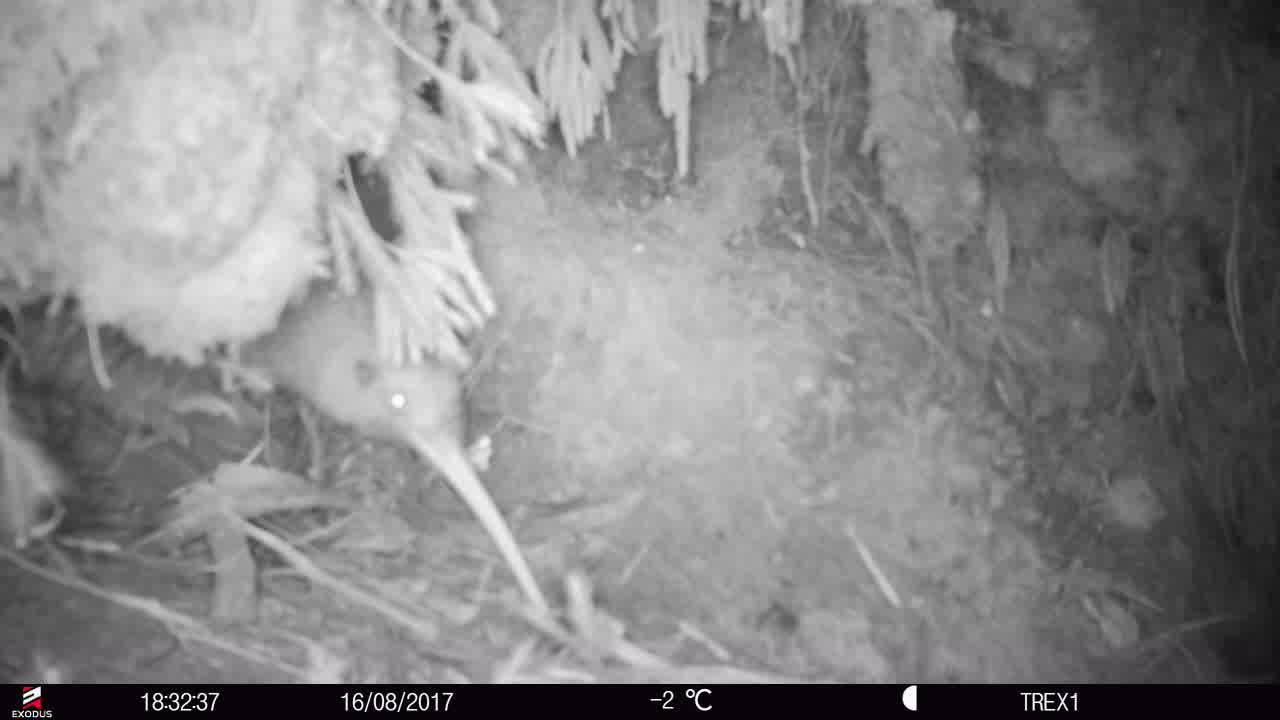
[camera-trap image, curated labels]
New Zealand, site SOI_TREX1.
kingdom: Animalia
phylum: Chordata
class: Aves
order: Apterygiformes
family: Apterygidae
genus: Apteryx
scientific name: Apteryx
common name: kiwi